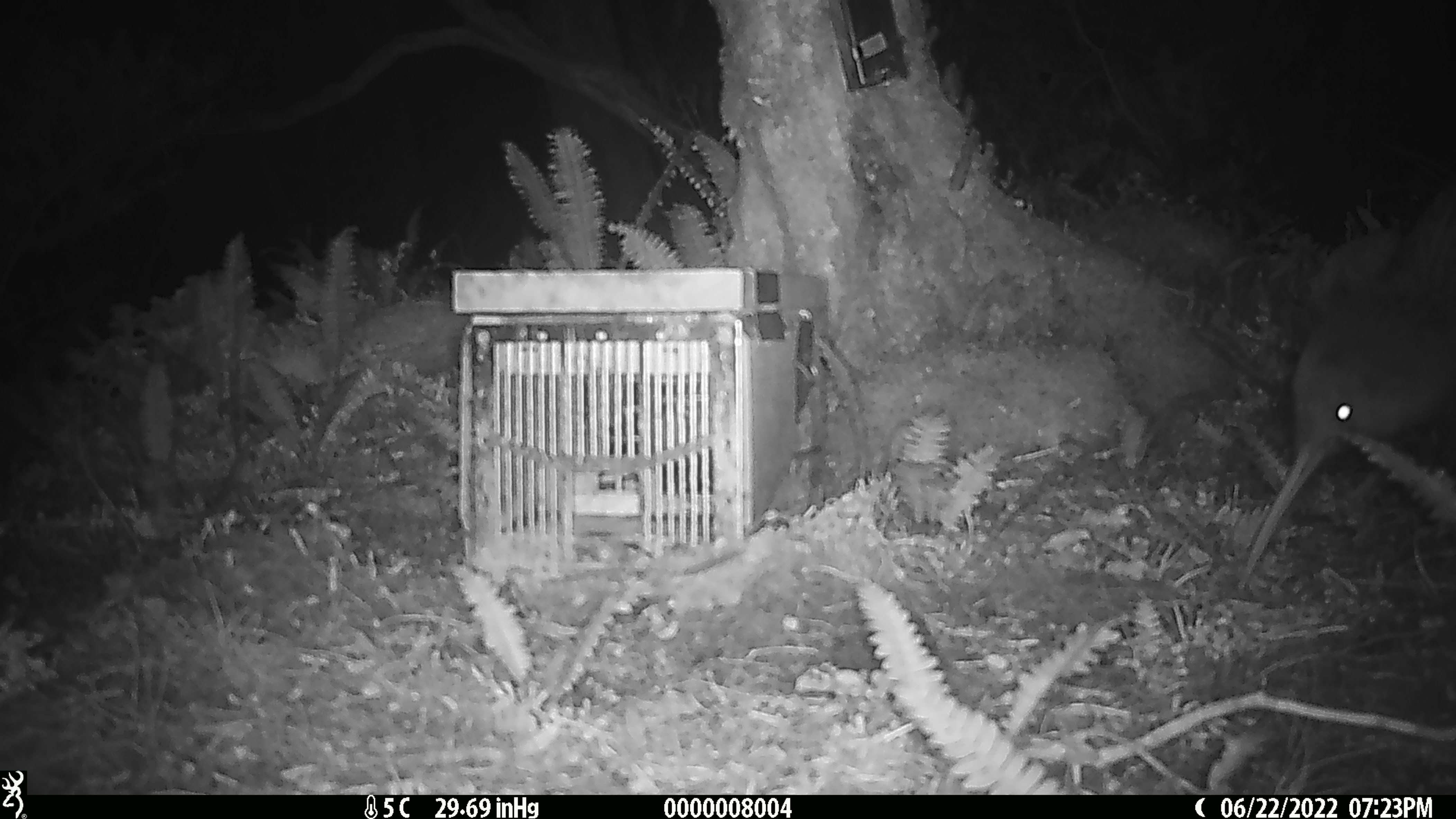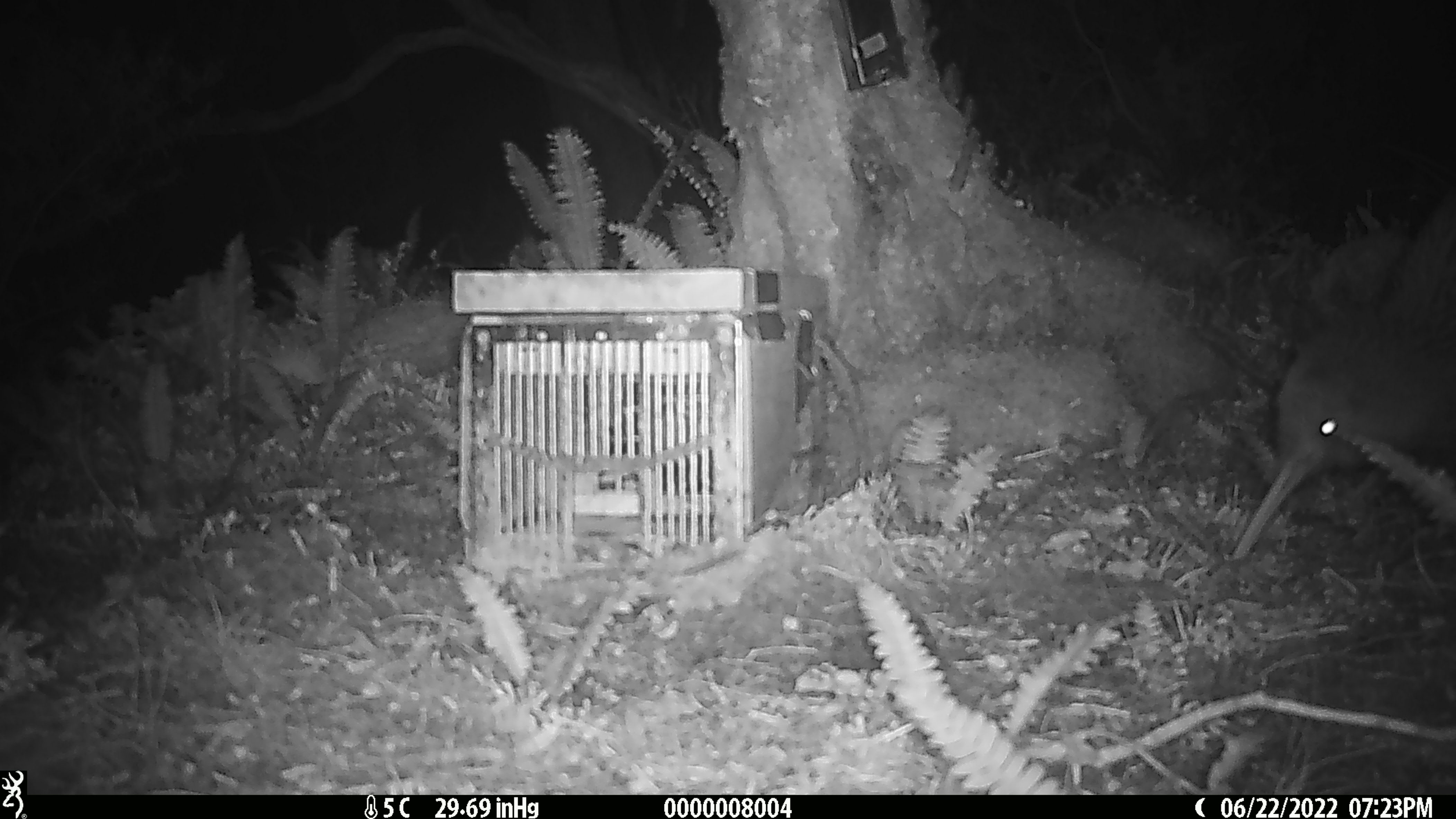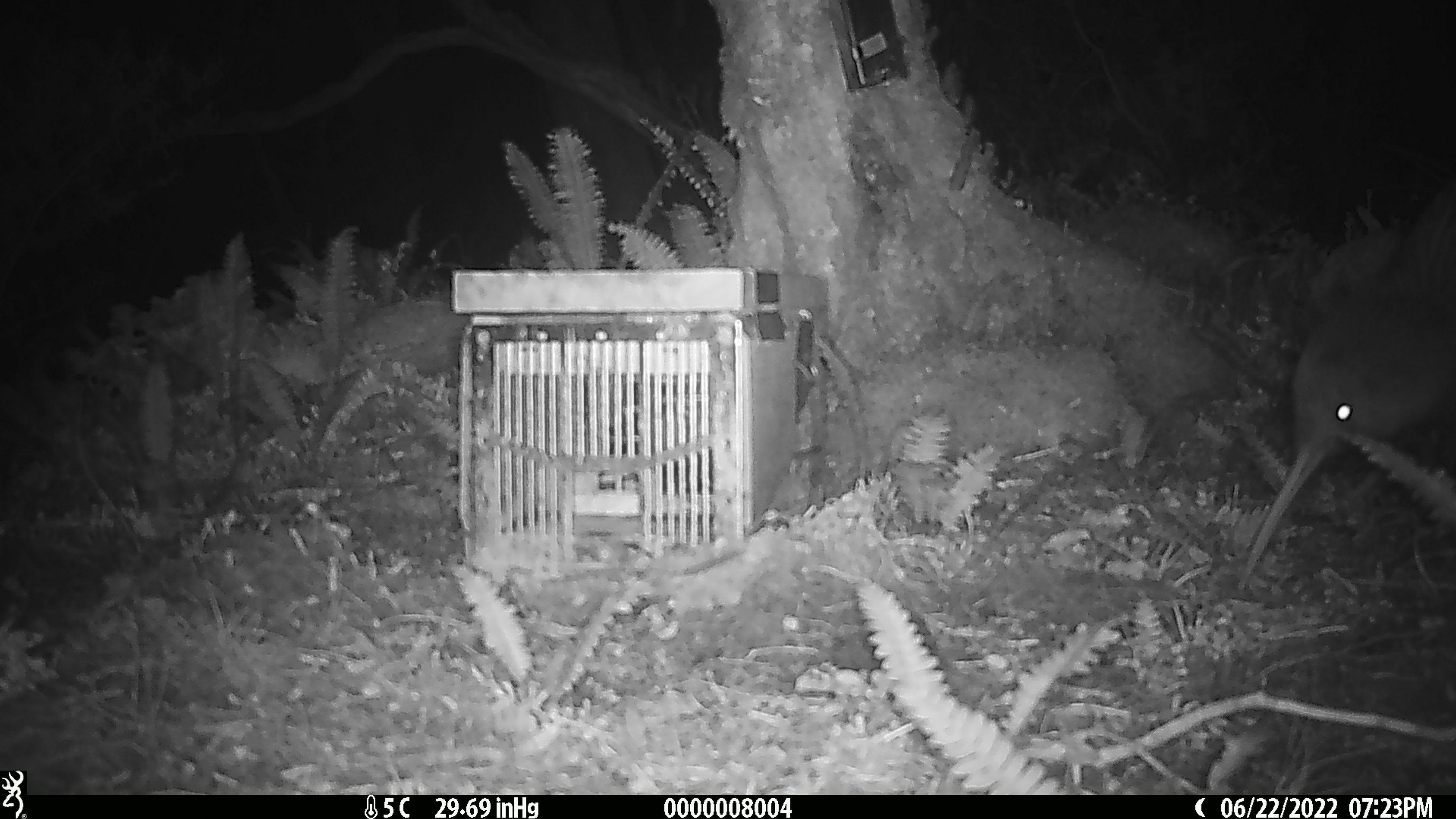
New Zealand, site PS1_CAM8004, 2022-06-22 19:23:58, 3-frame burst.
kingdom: Animalia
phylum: Chordata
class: Aves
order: Apterygiformes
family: Apterygidae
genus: Apteryx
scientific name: Apteryx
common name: kiwi